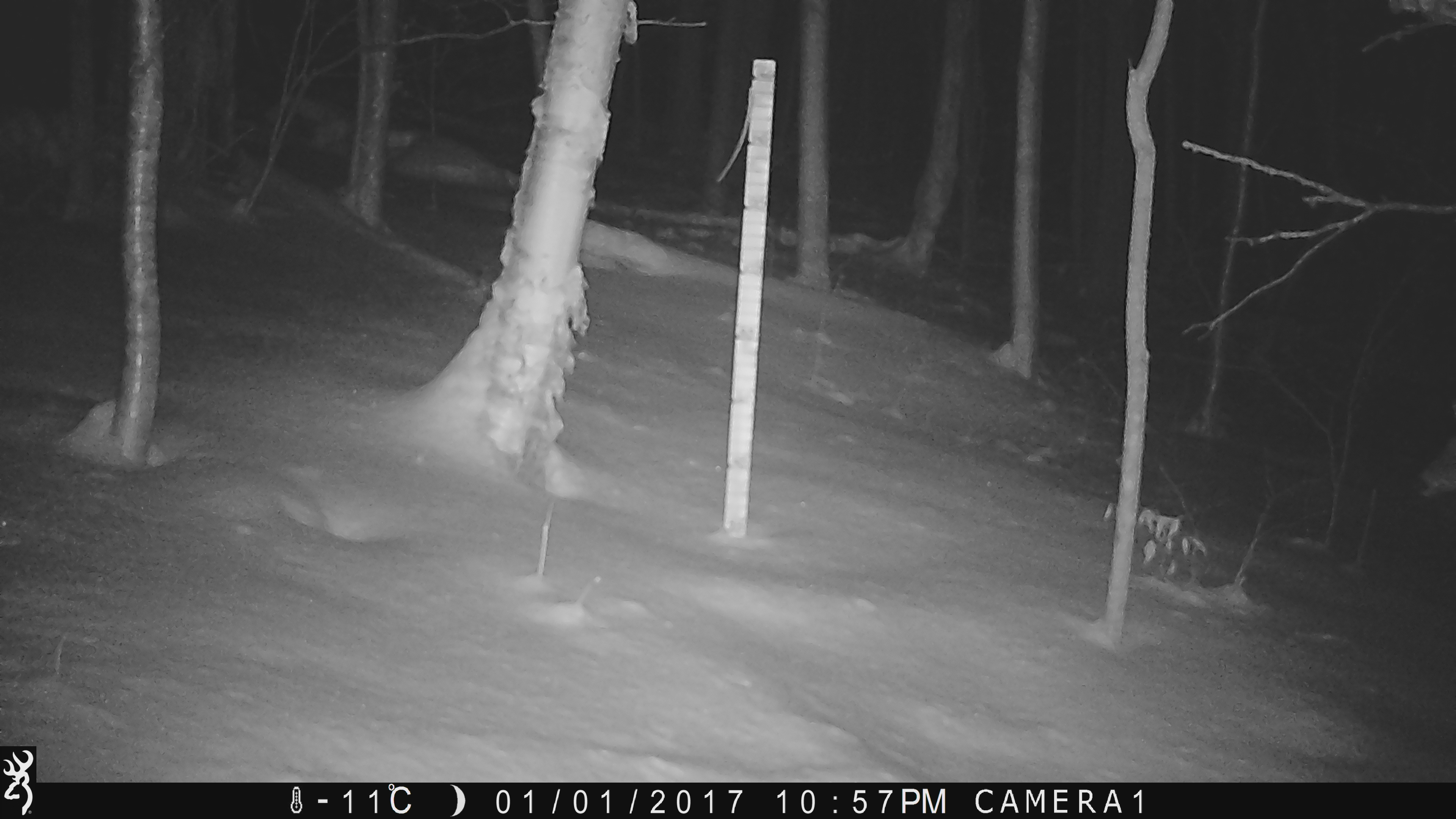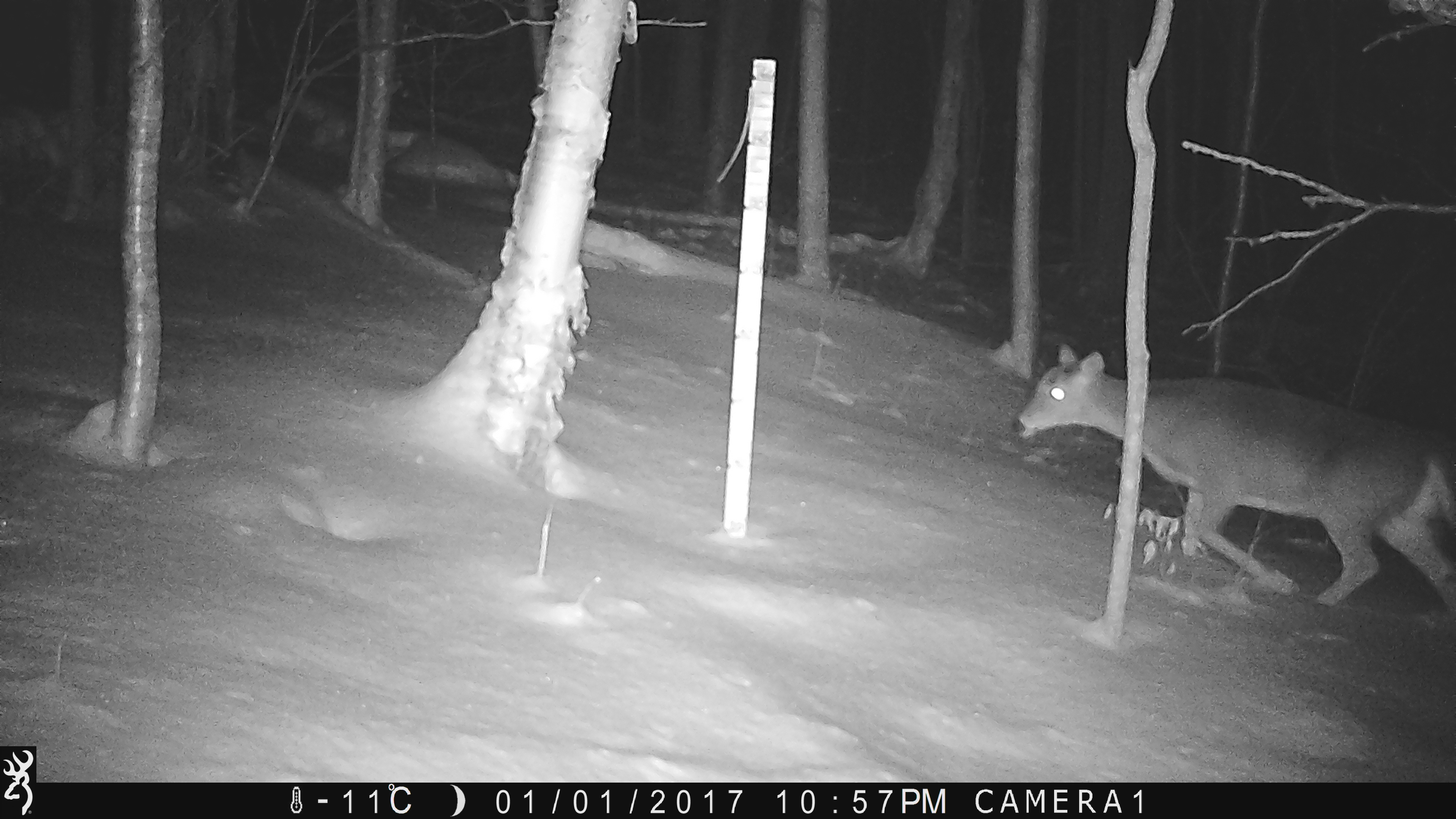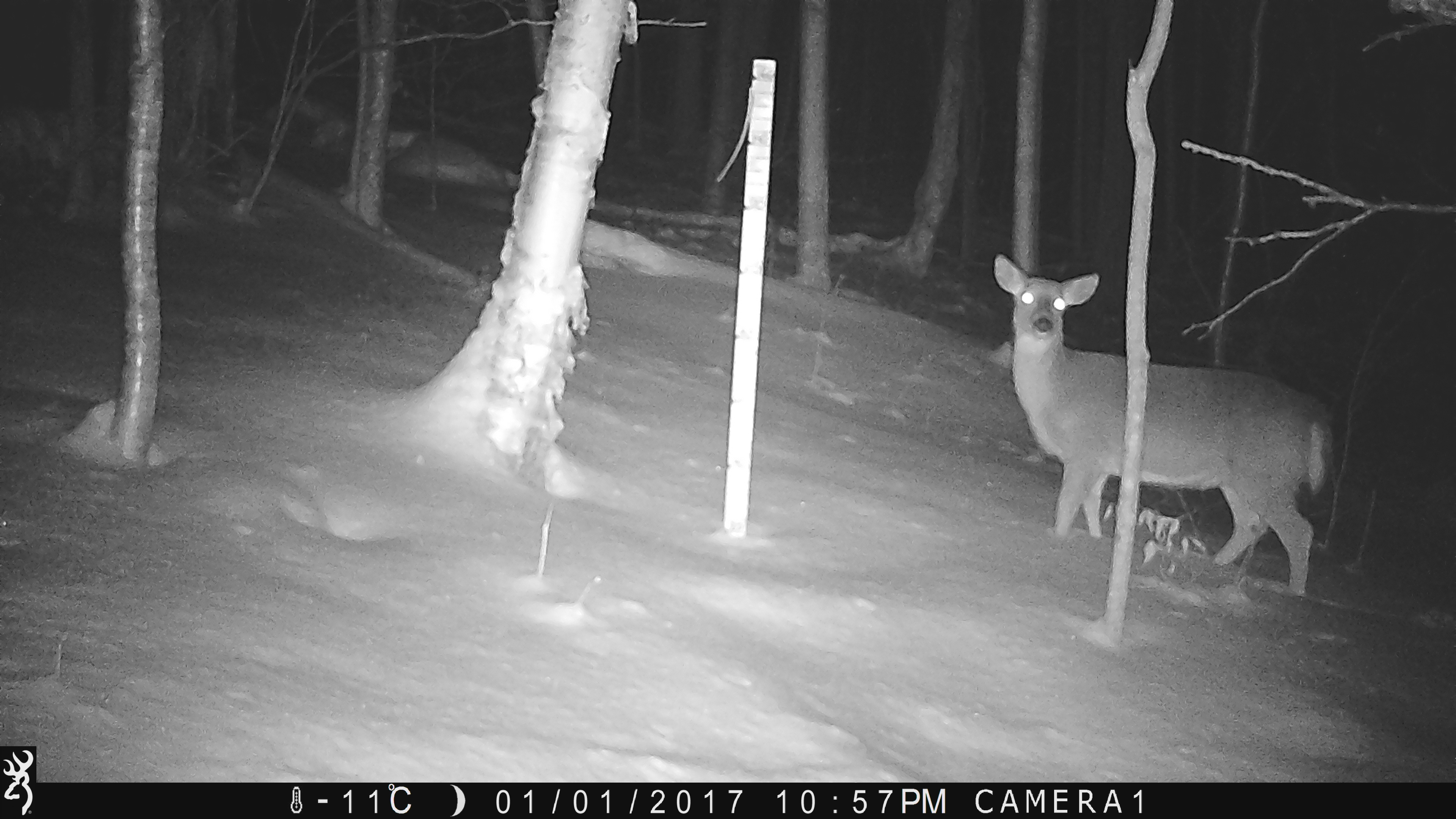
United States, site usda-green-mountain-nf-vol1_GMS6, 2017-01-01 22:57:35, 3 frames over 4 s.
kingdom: Animalia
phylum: Chordata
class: Mammalia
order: Artiodactyla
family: Cervidae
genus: Odocoileus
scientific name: Odocoileus virginianus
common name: white-tailed deer